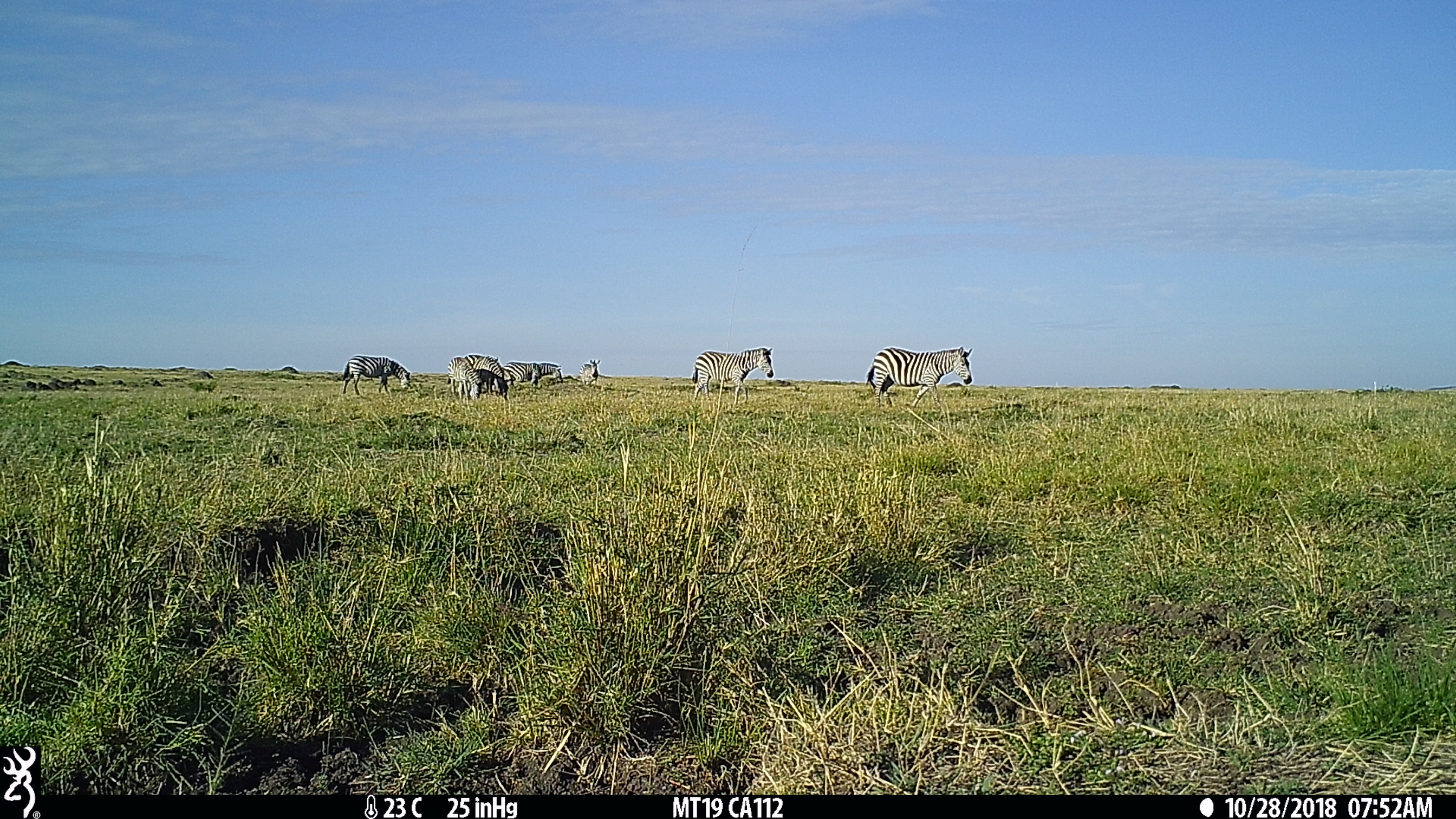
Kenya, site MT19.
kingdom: Animalia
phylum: Chordata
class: Mammalia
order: Perissodactyla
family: Equidae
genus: Equus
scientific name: Equus quagga burchellii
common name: burchell's zebra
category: zebra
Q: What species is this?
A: Zebra (burchell's zebra) (Equus quagga burchellii).